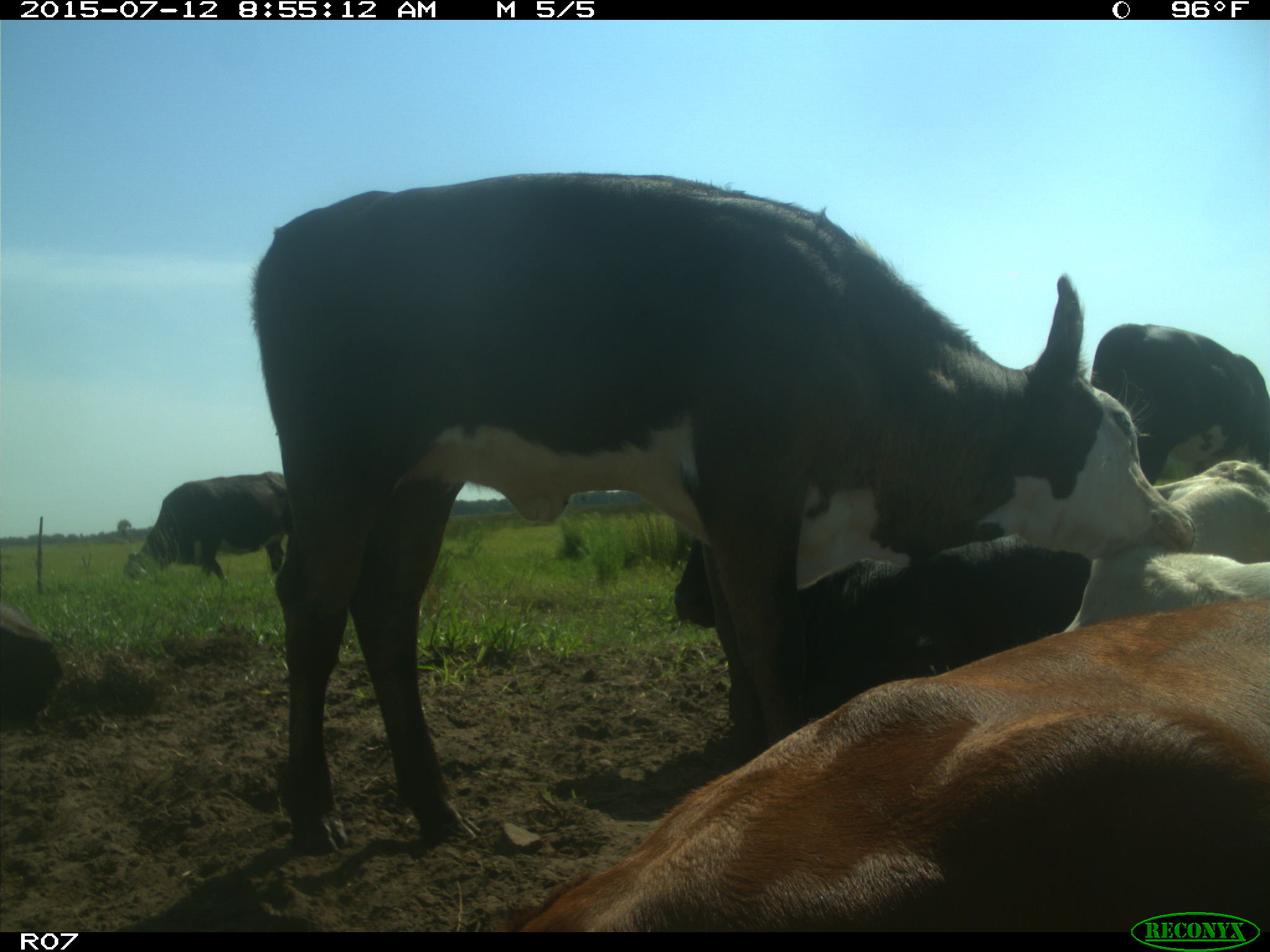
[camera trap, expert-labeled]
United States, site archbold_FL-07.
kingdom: Animalia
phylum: Chordata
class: Mammalia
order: Artiodactyla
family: Bovidae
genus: Bos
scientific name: Bos taurus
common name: domestic cow